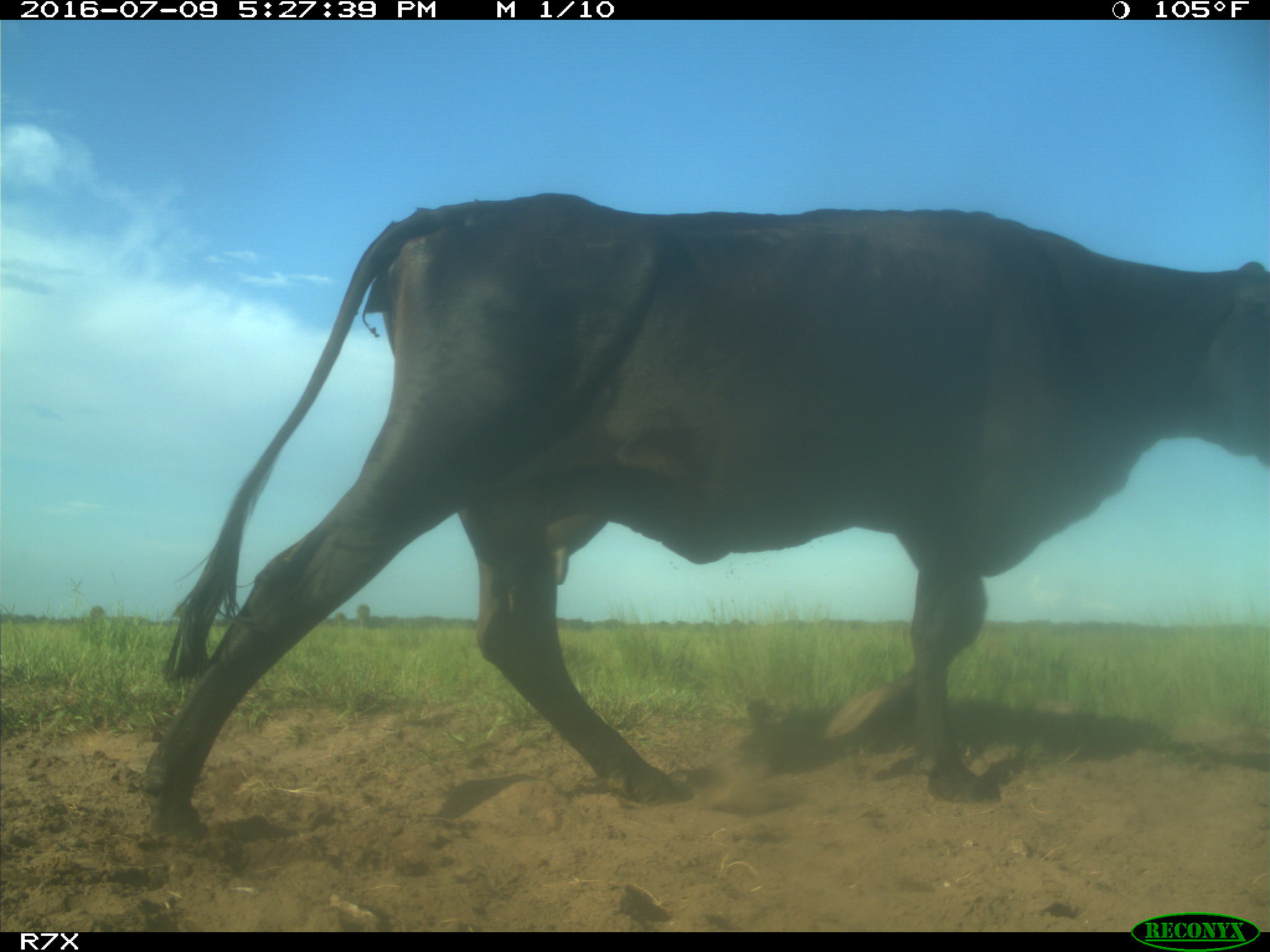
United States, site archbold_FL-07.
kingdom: Animalia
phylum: Chordata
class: Mammalia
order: Artiodactyla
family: Bovidae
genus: Bos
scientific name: Bos taurus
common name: domestic cow